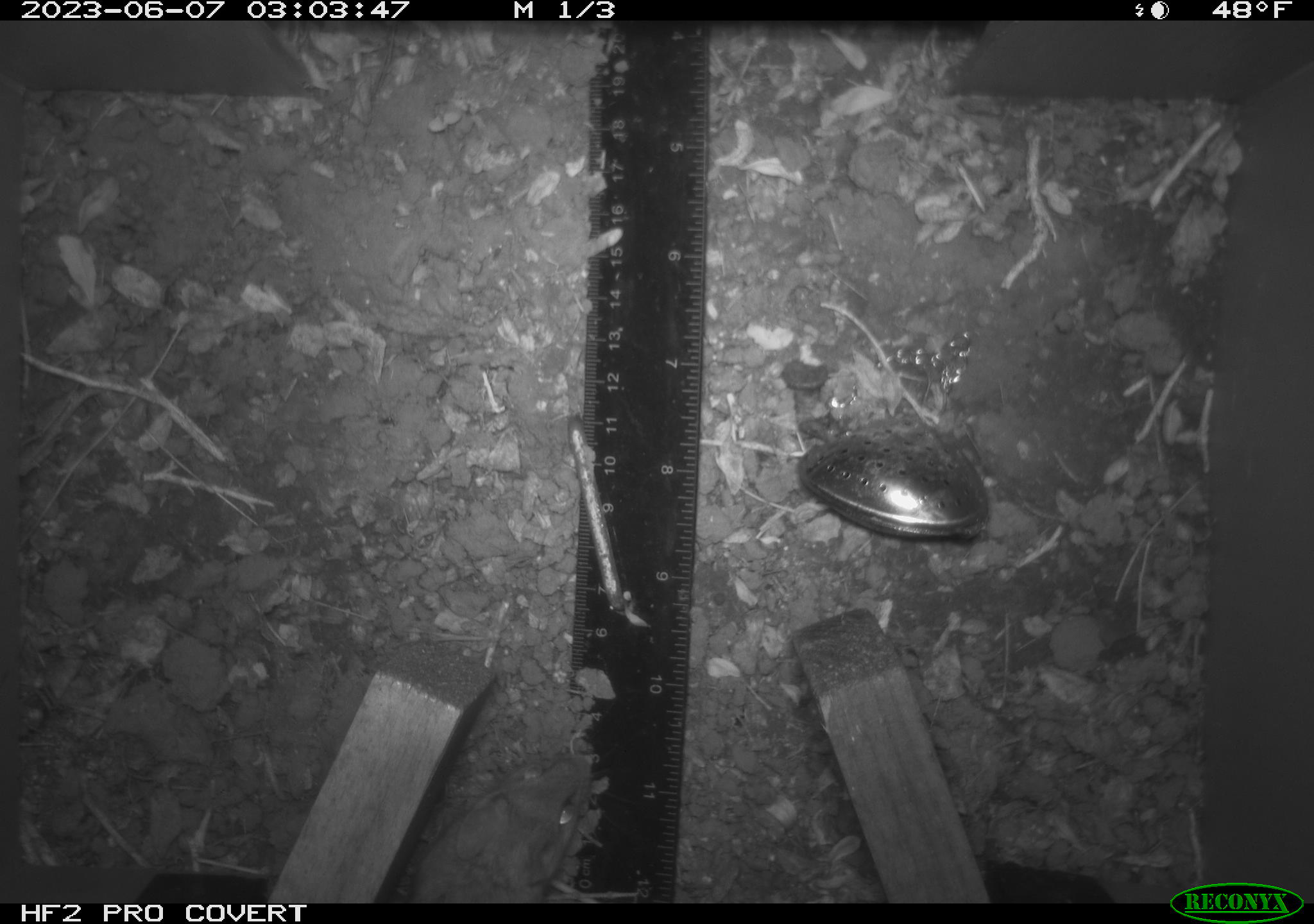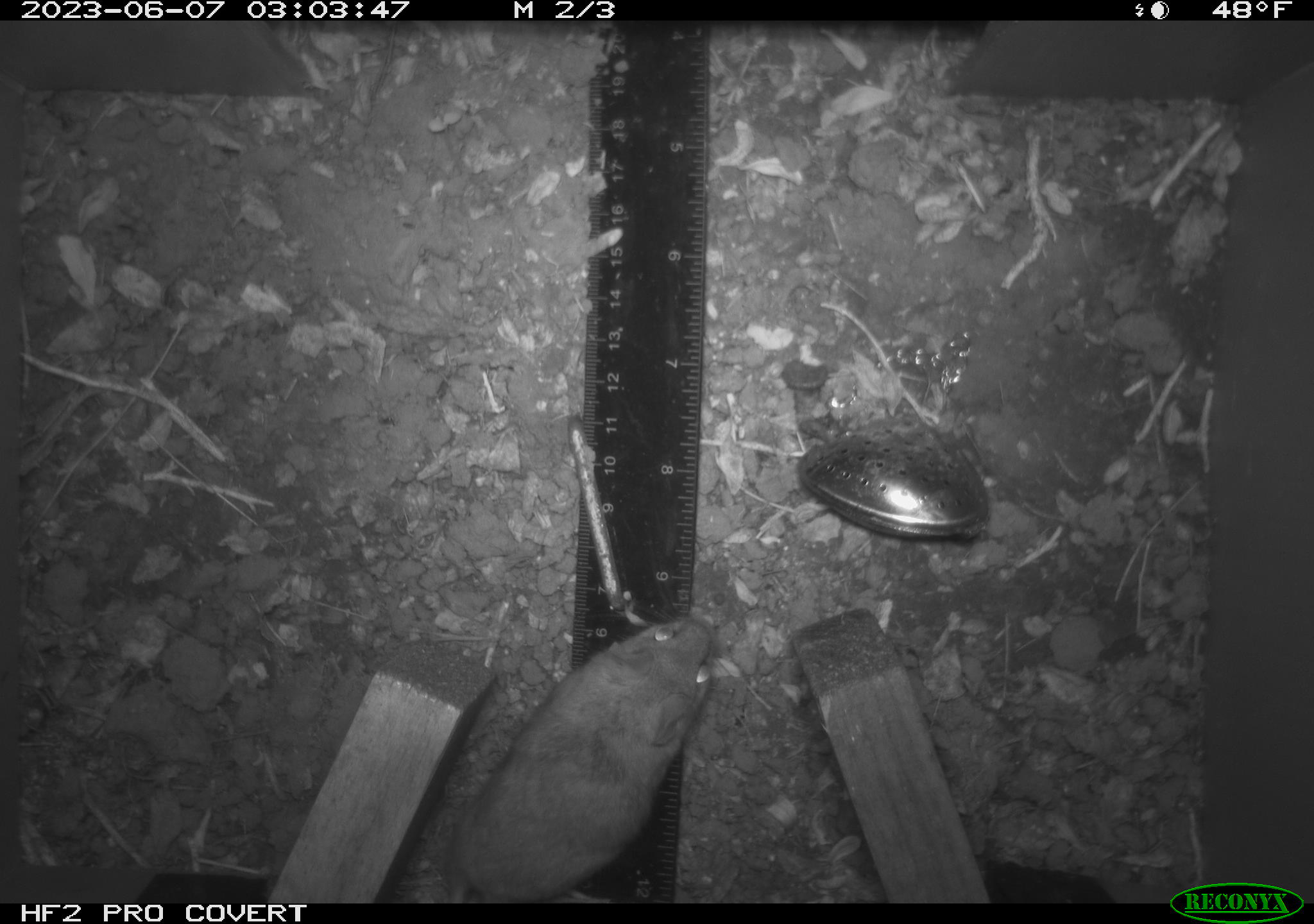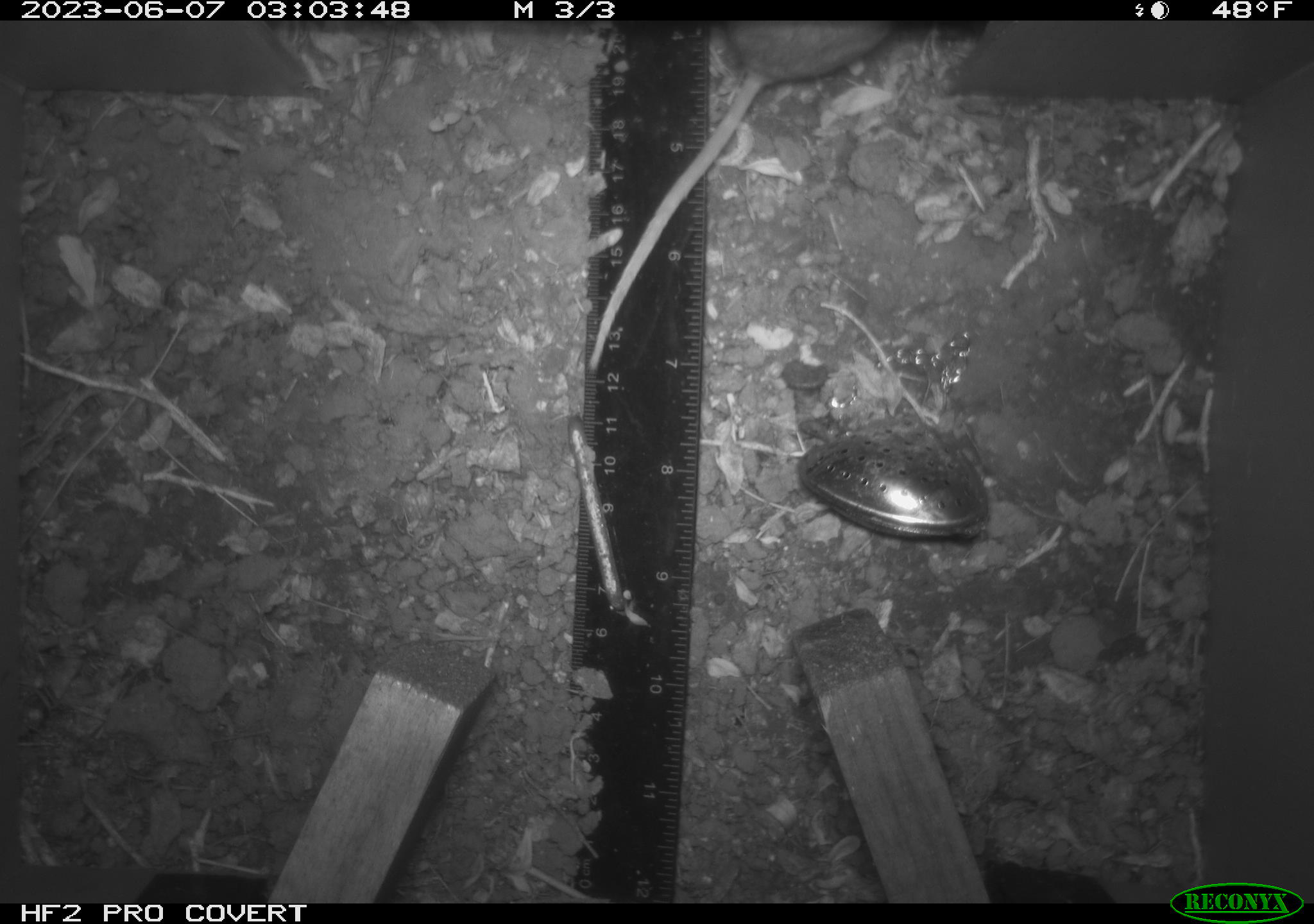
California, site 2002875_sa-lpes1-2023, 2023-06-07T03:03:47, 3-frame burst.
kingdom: Animalia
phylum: Chordata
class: Mammalia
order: Rodentia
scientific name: Rodentia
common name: mouse species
Mouse species (Rodentia).